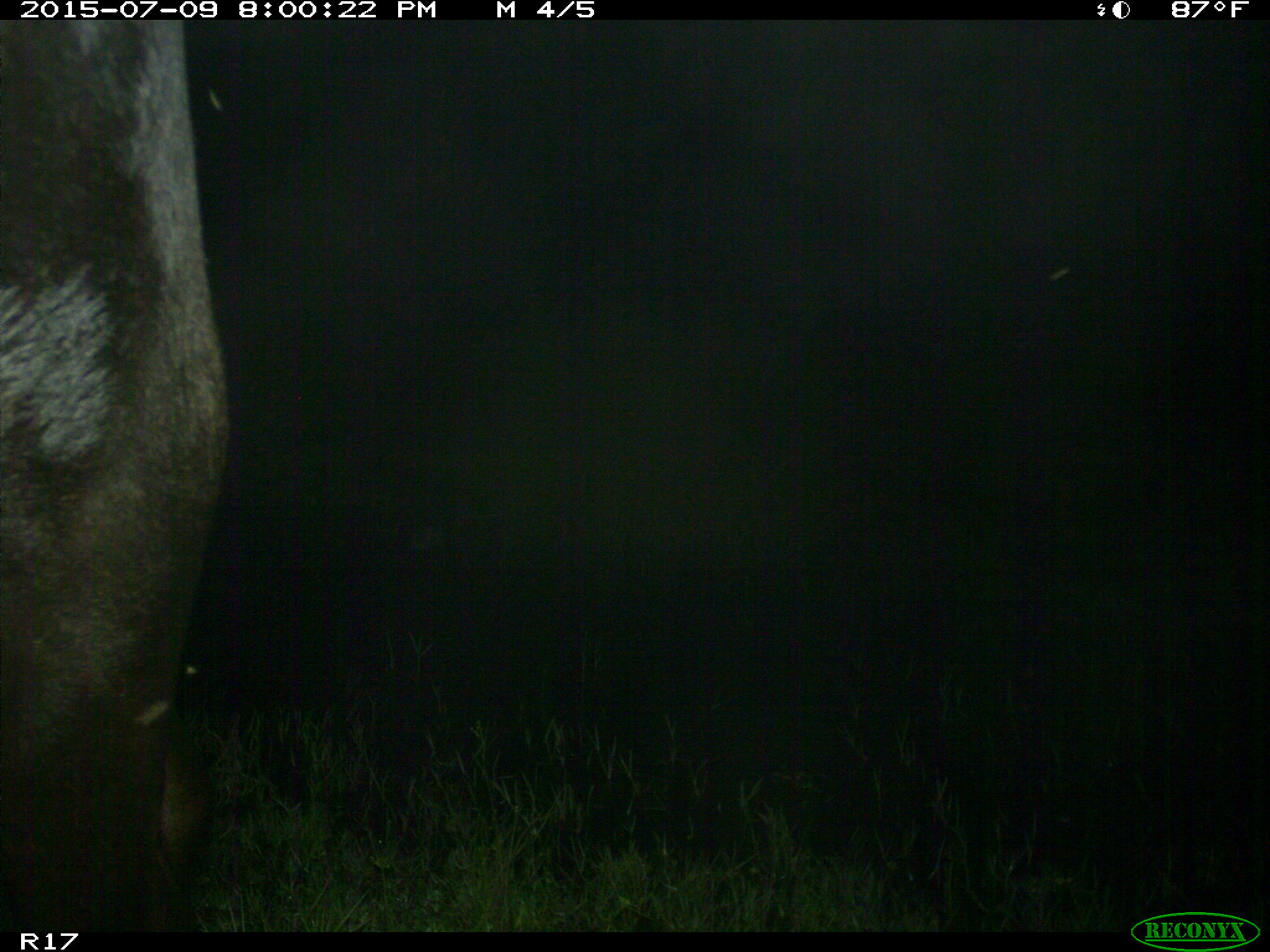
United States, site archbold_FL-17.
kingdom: Animalia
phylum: Chordata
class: Mammalia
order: Artiodactyla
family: Bovidae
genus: Bos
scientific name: Bos taurus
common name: domestic cow